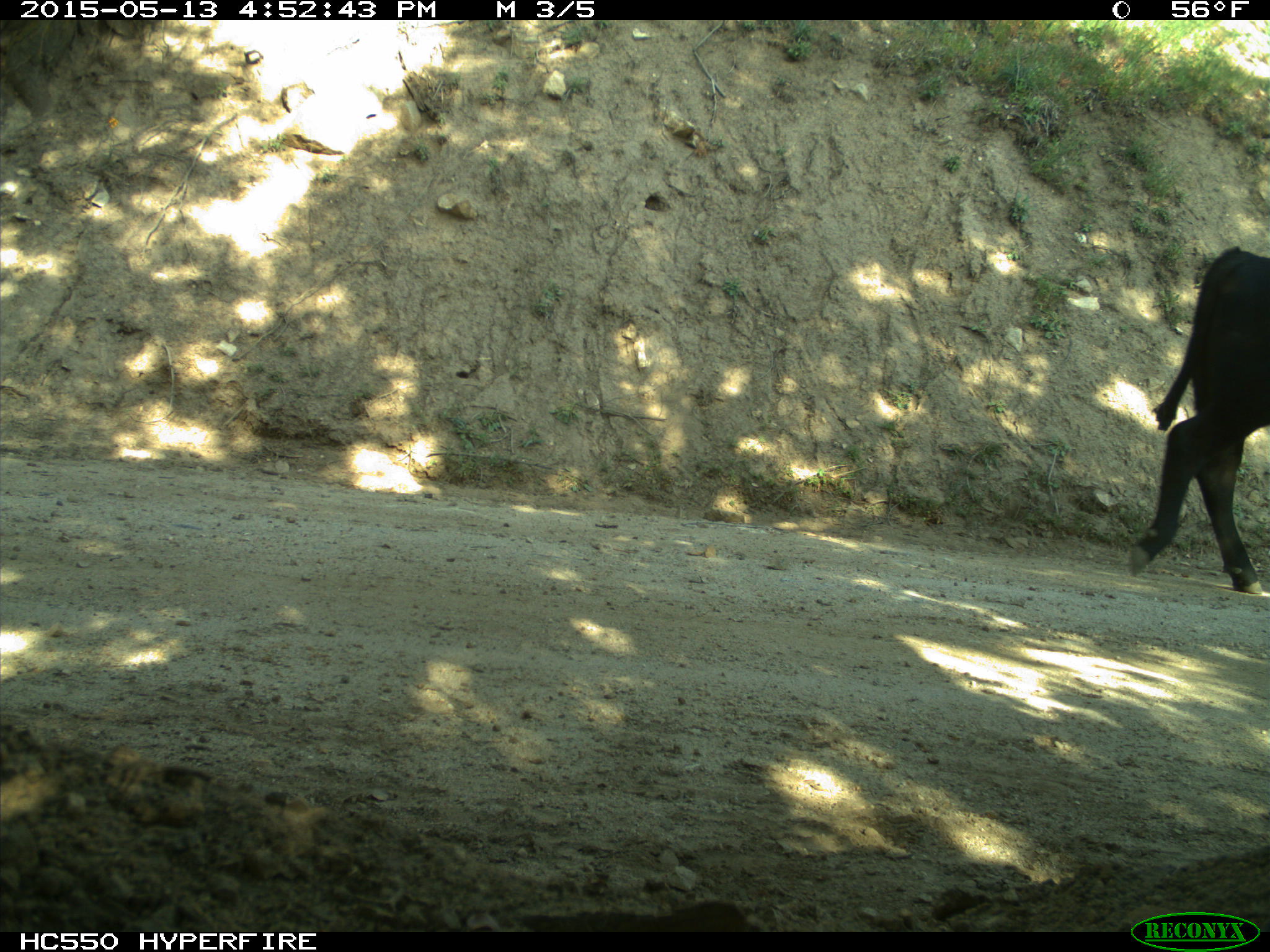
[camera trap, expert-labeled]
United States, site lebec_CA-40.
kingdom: Animalia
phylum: Chordata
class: Mammalia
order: Artiodactyla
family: Bovidae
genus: Bos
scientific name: Bos taurus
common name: domestic cow